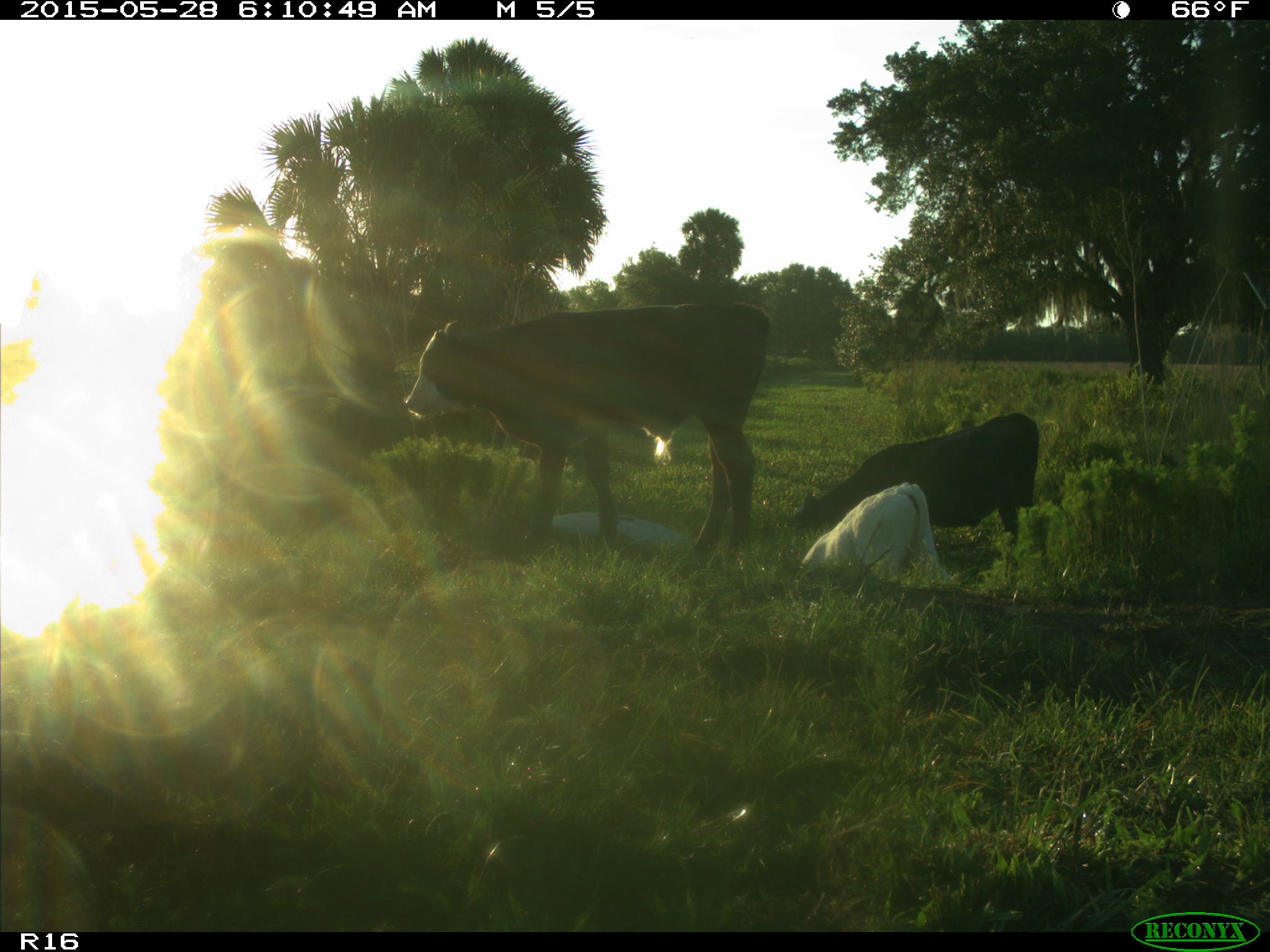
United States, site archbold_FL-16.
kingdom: Animalia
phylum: Chordata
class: Mammalia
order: Artiodactyla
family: Bovidae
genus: Bos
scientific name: Bos taurus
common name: domestic cow